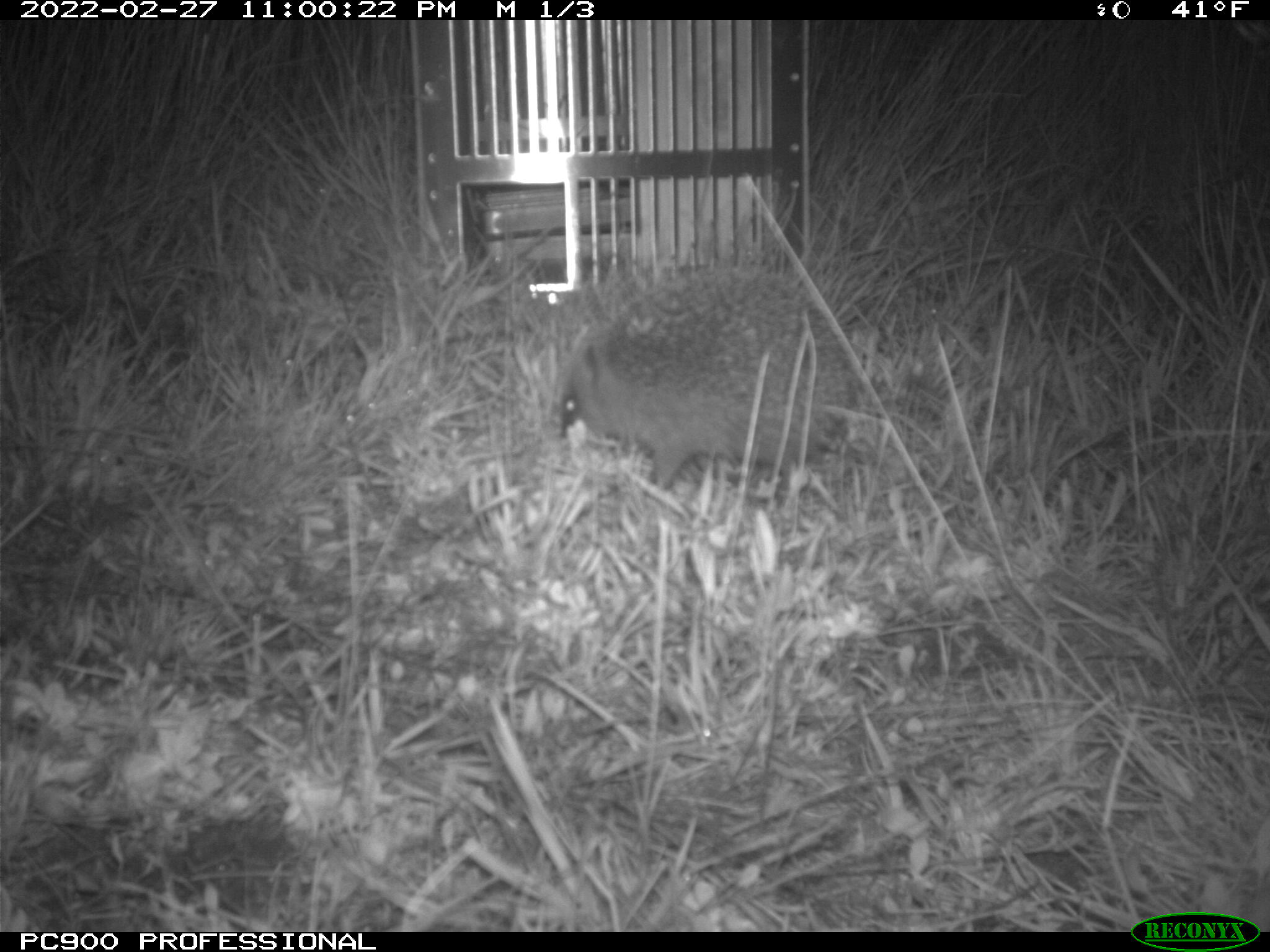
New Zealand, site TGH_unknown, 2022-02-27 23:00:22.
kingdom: Animalia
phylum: Chordata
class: Mammalia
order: Eulipotyphla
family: Erinaceidae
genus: Erinaceus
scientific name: Erinaceus europaeus europaeus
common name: european hedgehog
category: hedgehog